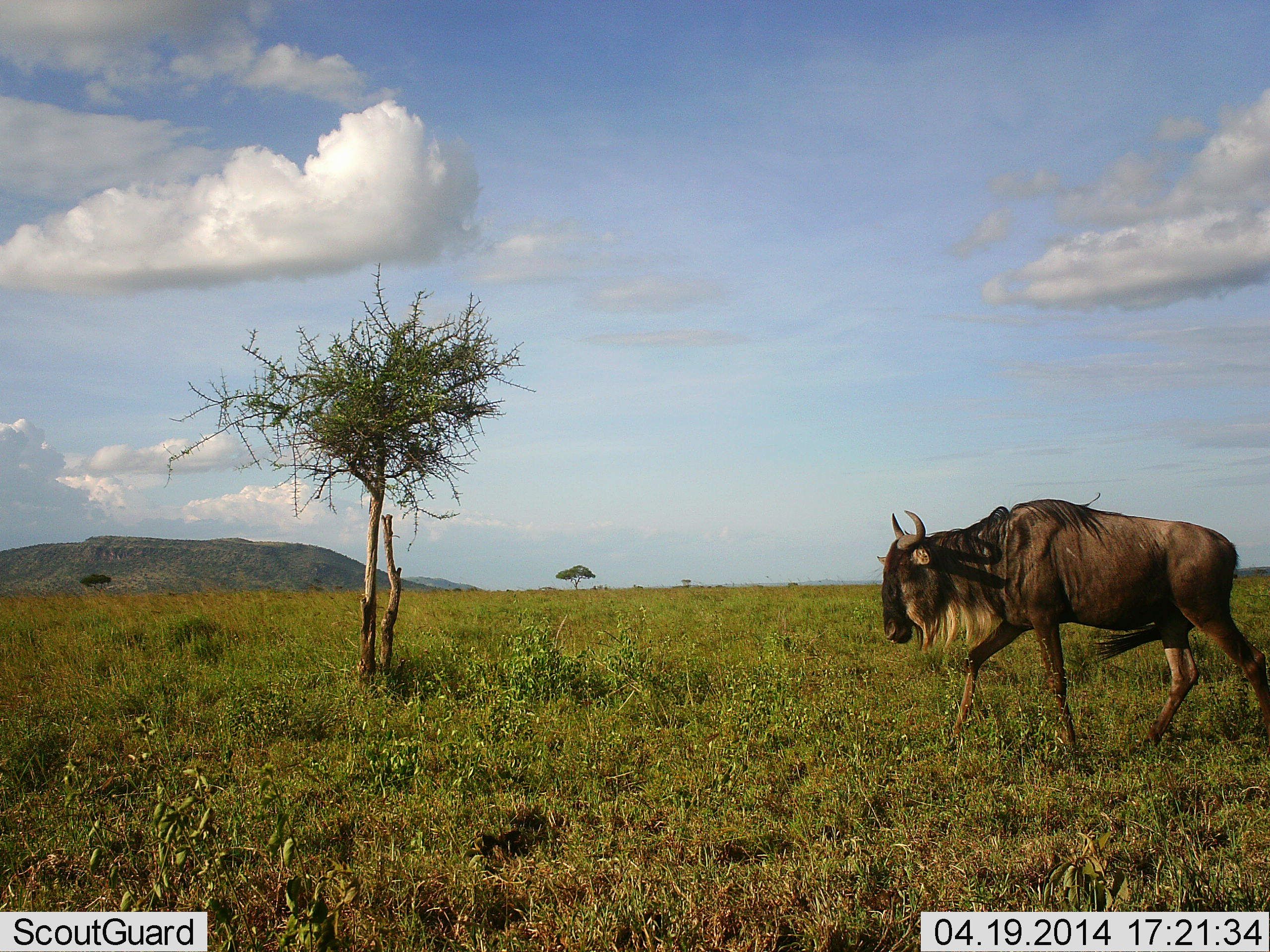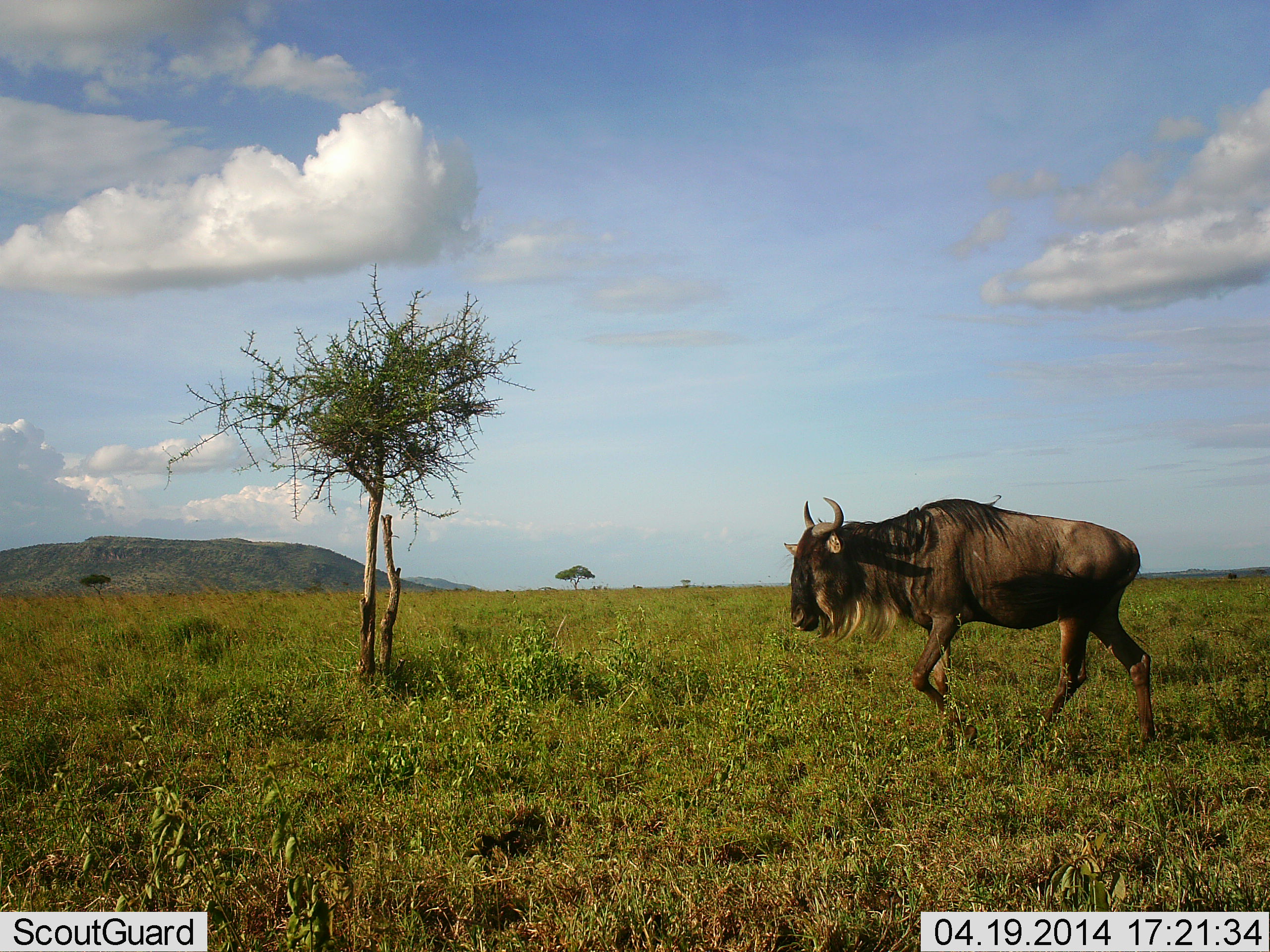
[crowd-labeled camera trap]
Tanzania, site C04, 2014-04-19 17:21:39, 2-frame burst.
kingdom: Animalia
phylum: Chordata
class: Mammalia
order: Artiodactyla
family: Bovidae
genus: Connochaetes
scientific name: Connochaetes taurinus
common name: blue wildebeest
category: wildebeest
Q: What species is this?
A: Wildebeest (blue wildebeest) (Connochaetes taurinus).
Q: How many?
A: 1.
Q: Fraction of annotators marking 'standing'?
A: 0%.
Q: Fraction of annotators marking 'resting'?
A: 0%.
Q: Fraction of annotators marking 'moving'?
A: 100%.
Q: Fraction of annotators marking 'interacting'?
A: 0%.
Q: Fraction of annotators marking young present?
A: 0%.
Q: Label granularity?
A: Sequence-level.